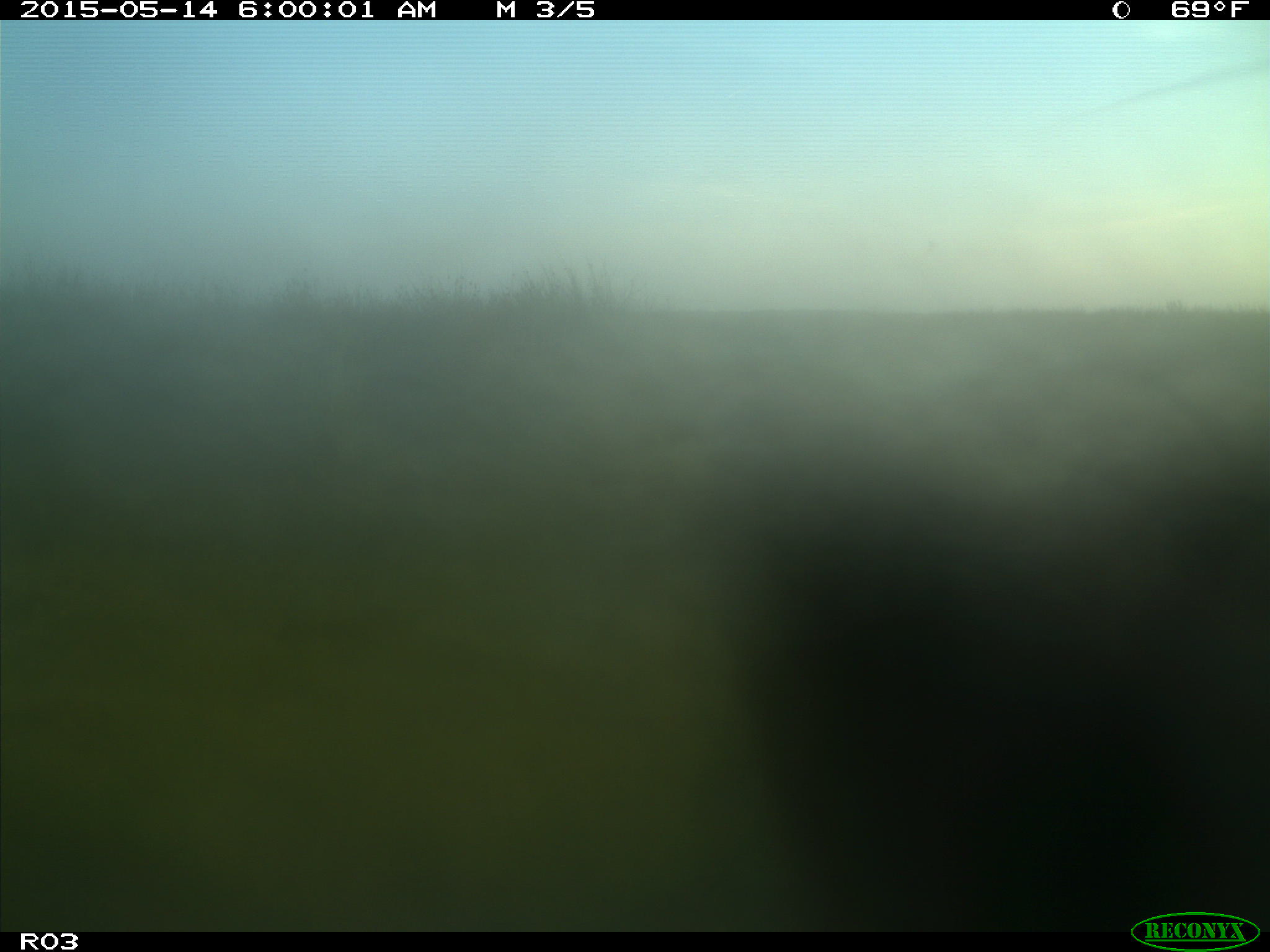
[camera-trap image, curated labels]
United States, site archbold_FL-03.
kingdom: Animalia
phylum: Chordata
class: Mammalia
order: Artiodactyla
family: Bovidae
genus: Bos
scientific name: Bos taurus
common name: domestic cow